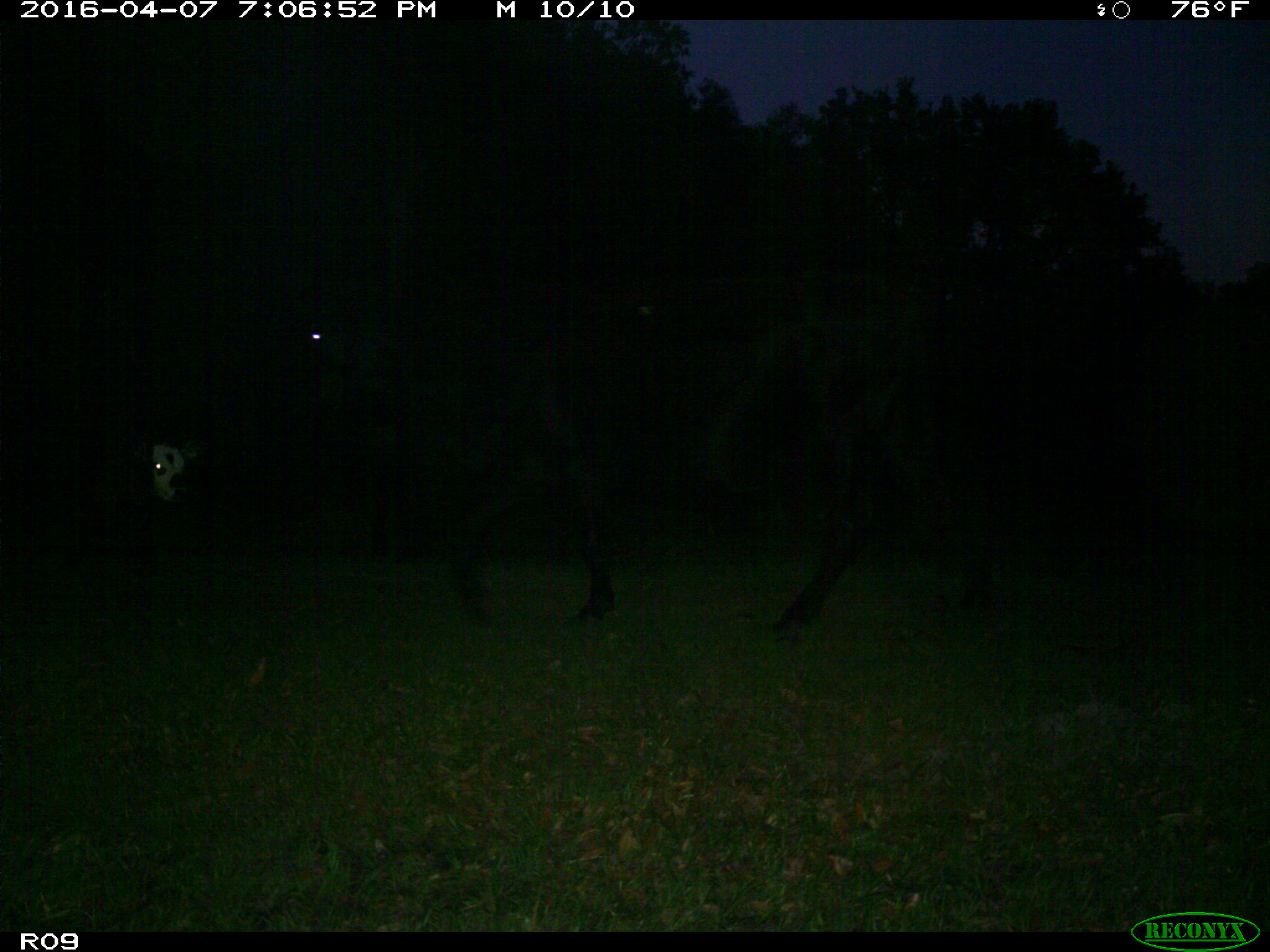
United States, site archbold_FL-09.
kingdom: Animalia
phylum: Chordata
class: Mammalia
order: Artiodactyla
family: Bovidae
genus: Bos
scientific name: Bos taurus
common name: domestic cow